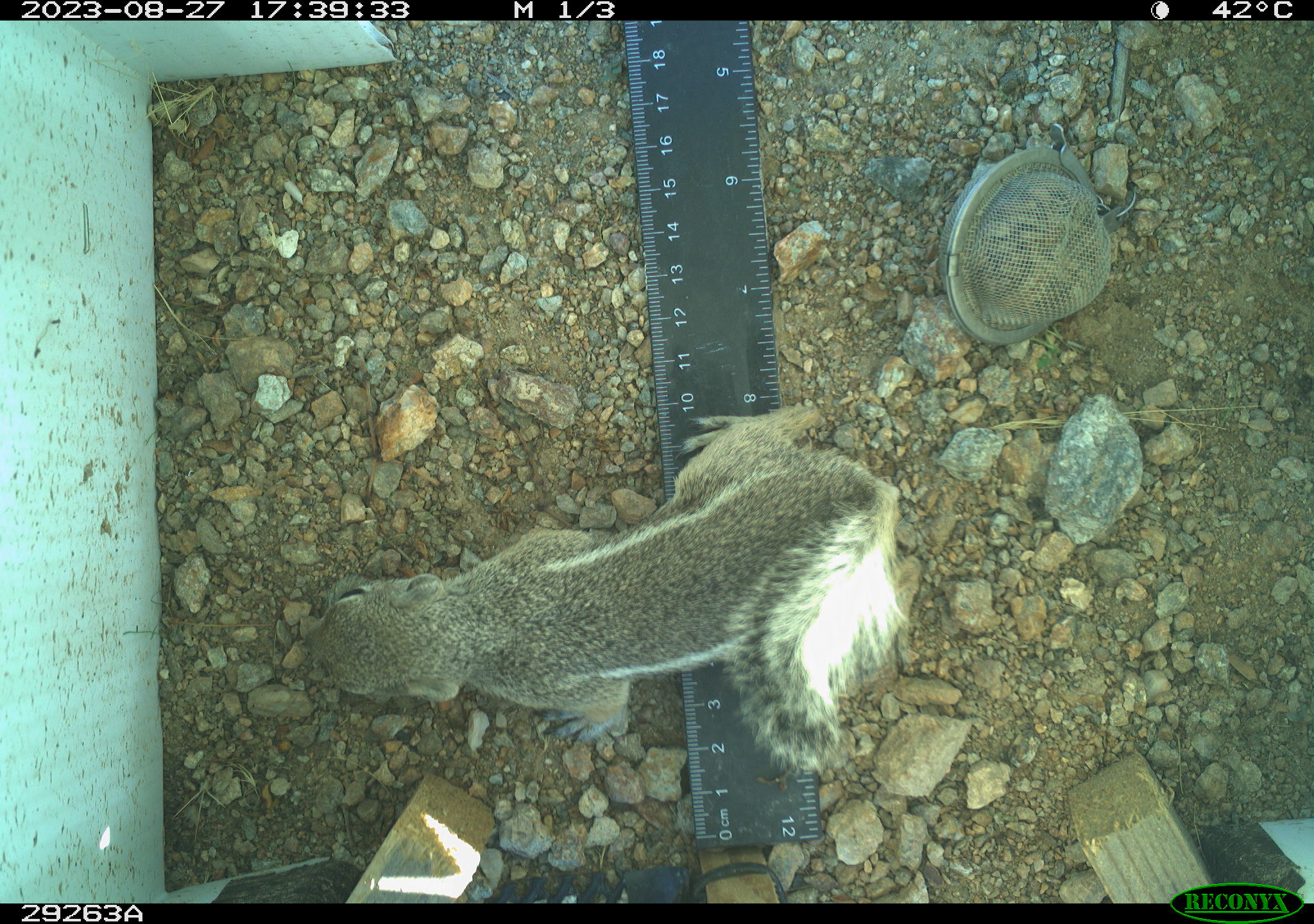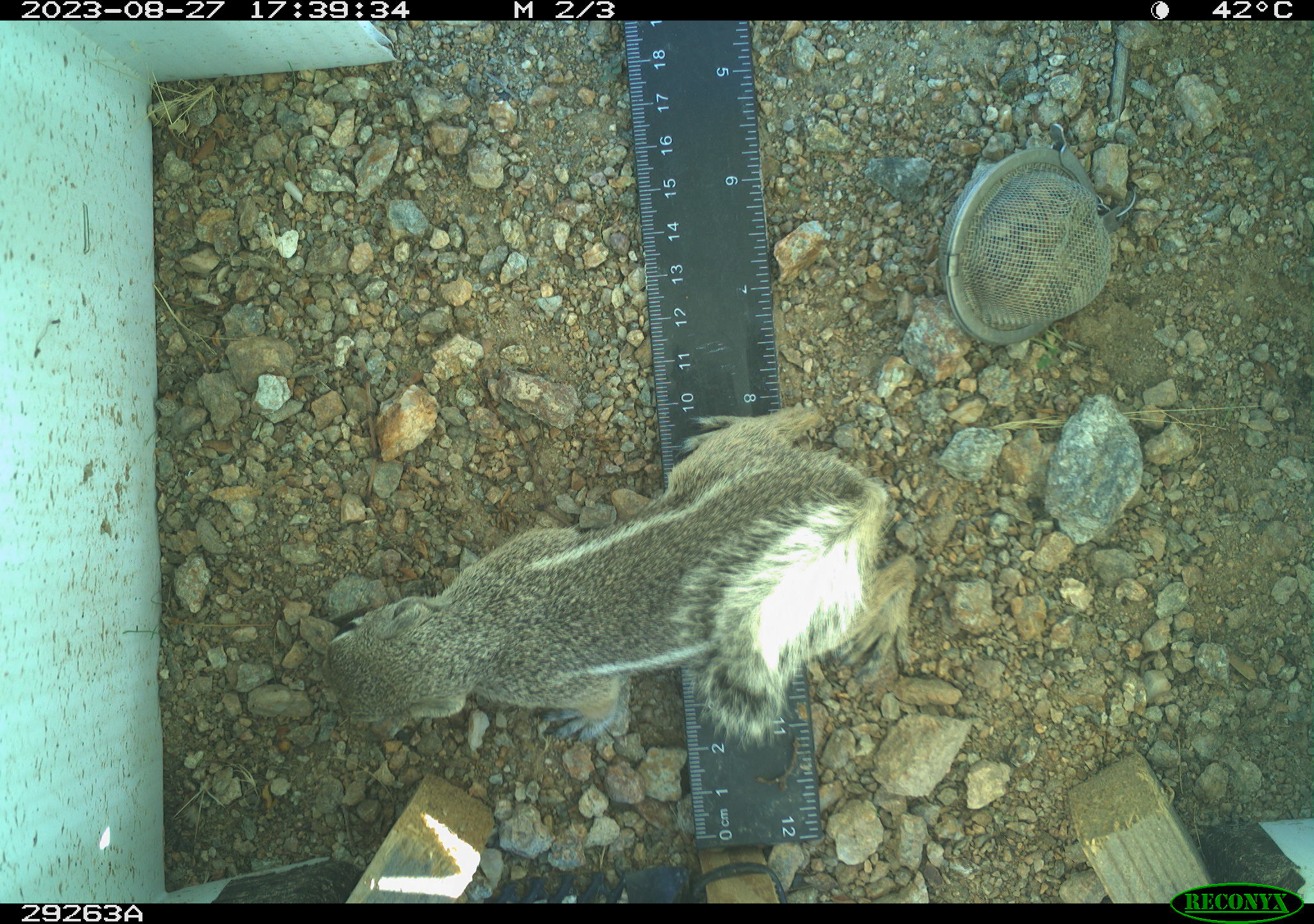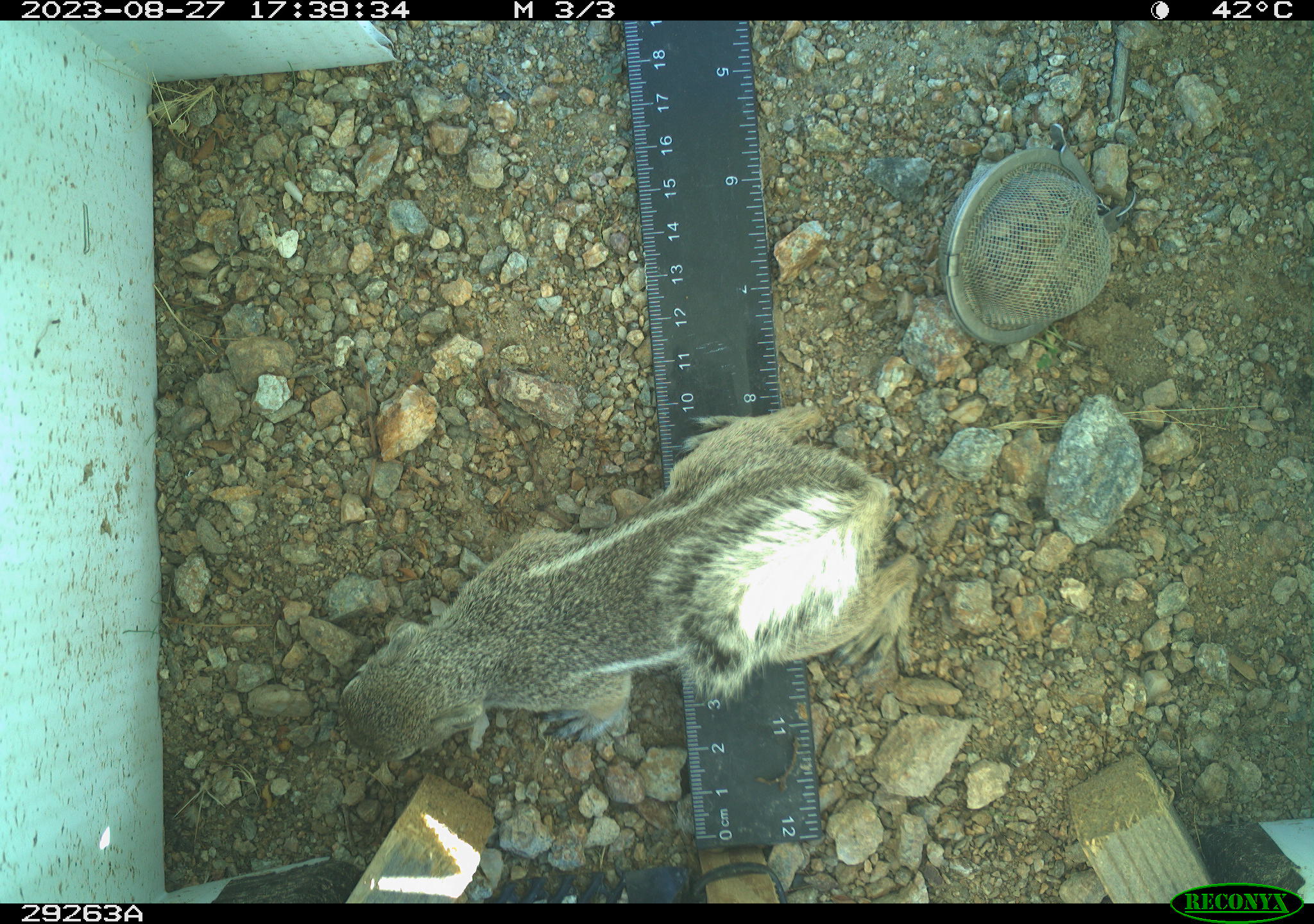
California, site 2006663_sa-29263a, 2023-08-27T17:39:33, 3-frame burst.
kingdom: Animalia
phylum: Chordata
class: Mammalia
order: Rodentia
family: Sciuridae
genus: Ammospermophilus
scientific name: Ammospermophilus leucurus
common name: white-tailed antelope squirrel